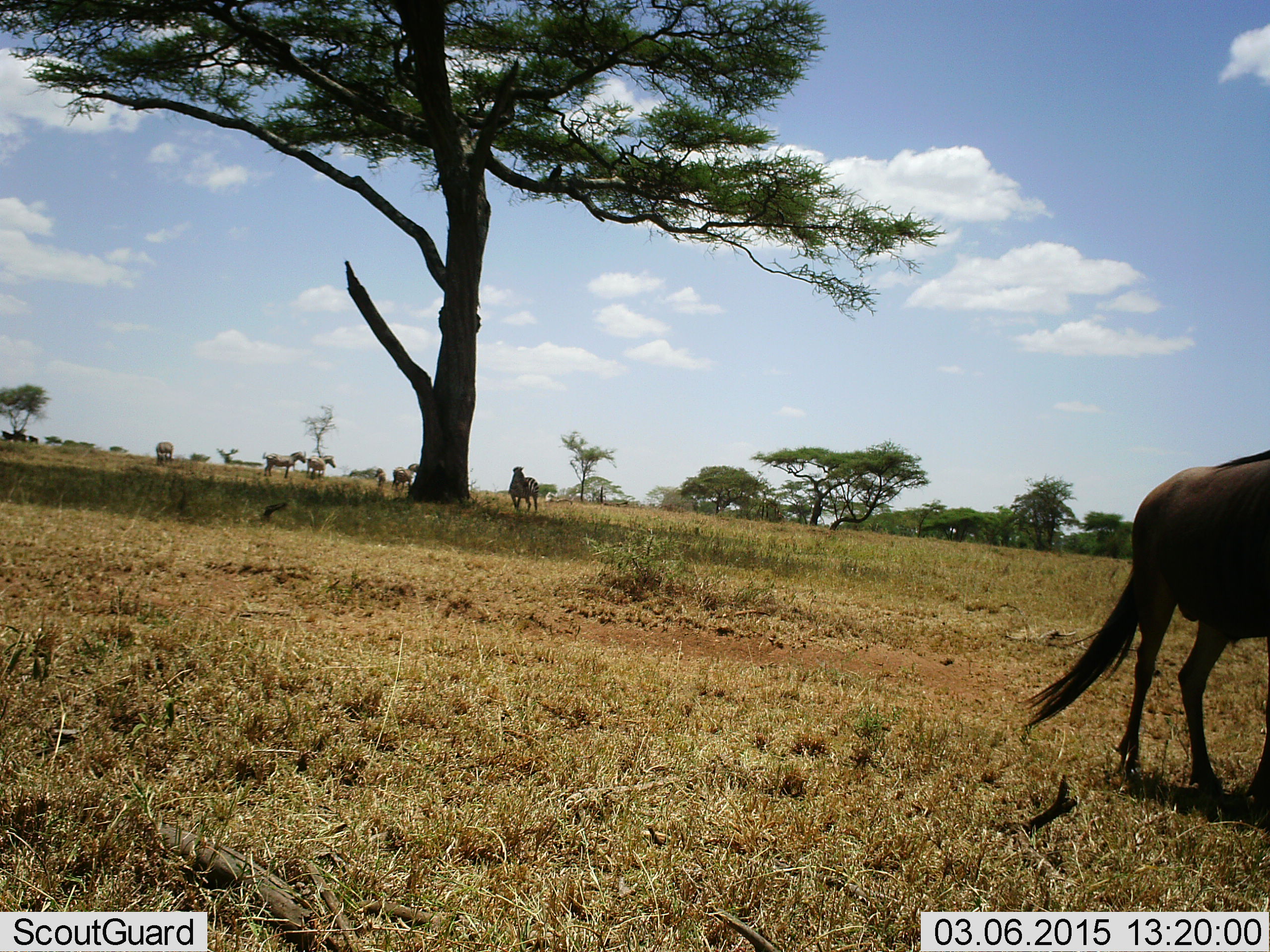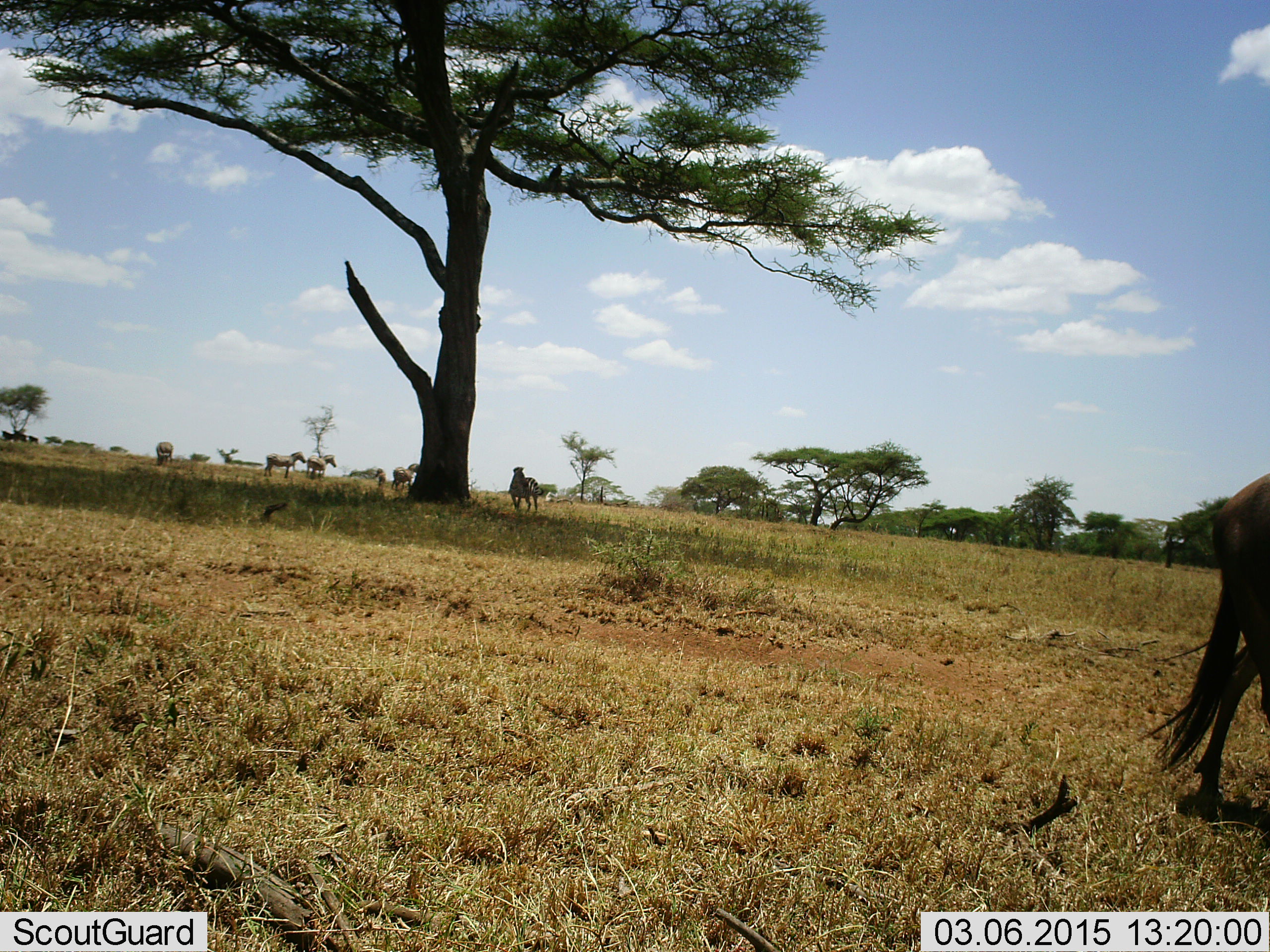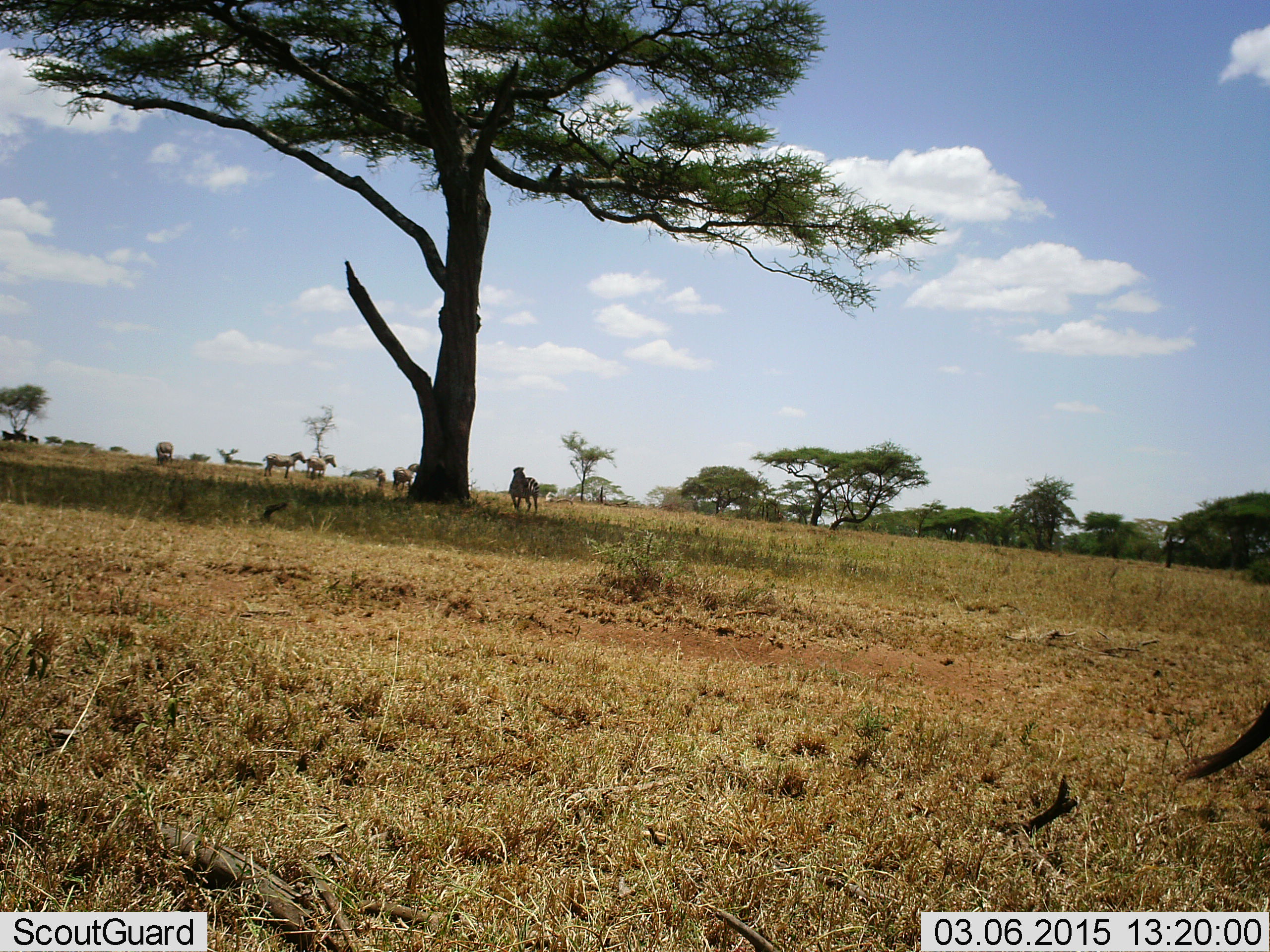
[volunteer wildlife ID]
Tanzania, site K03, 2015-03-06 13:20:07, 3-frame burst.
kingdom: Animalia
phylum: Chordata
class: Mammalia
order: Artiodactyla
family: Bovidae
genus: Connochaetes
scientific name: Connochaetes taurinus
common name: blue wildebeest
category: wildebeest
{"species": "wildebeest (blue wildebeest) (Connochaetes taurinus)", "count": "1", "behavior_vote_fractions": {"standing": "12%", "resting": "6%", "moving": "100%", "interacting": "0%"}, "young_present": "0%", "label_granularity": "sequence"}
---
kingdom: Animalia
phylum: Chordata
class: Mammalia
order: Perissodactyla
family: Equidae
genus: Equus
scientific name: Equus quagga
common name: plains zebra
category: zebra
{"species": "zebra (plains zebra) (Equus quagga)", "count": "6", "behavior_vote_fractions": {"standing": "100%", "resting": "9%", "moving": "9%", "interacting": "0%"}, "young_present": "0%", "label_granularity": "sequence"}